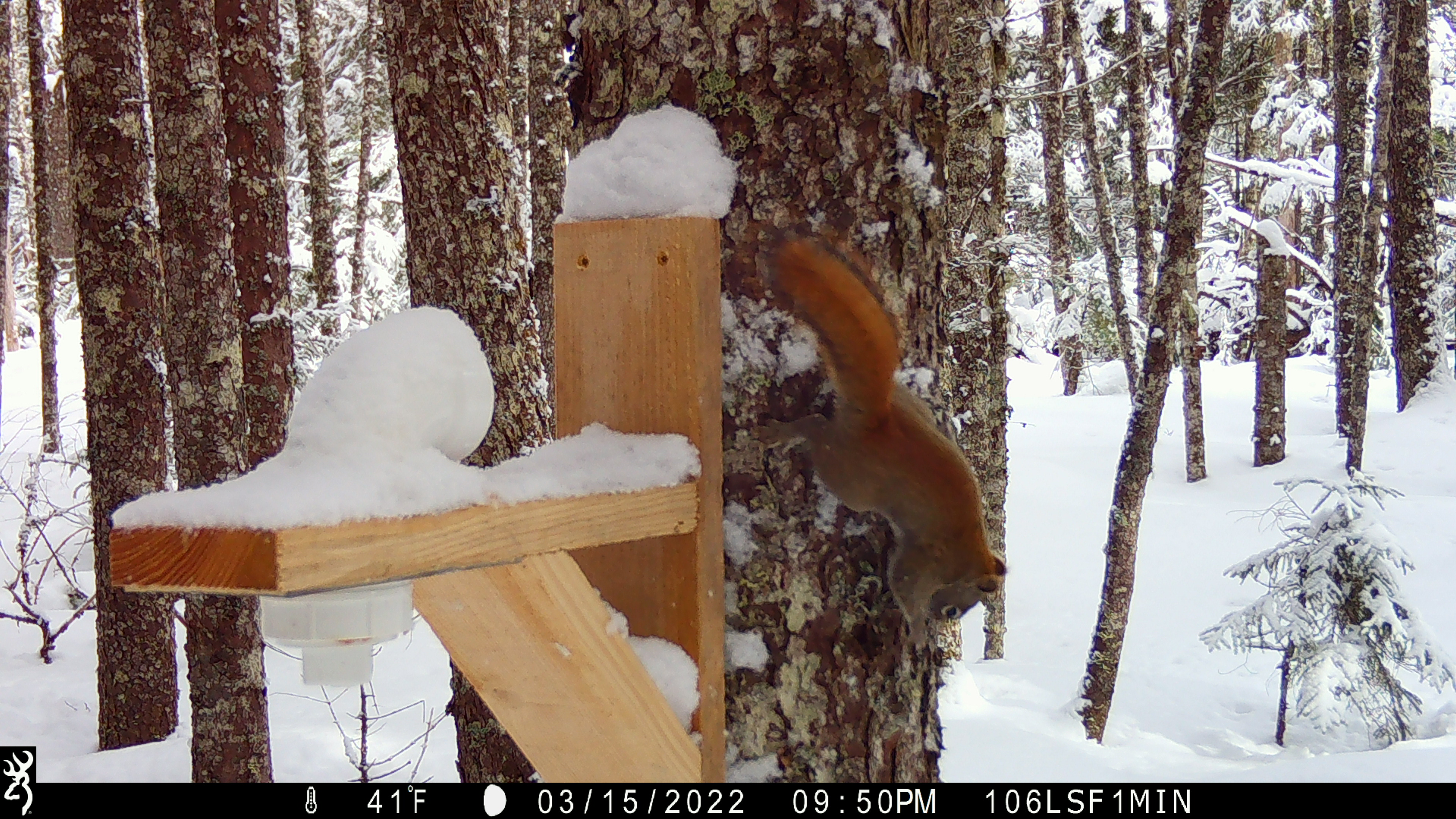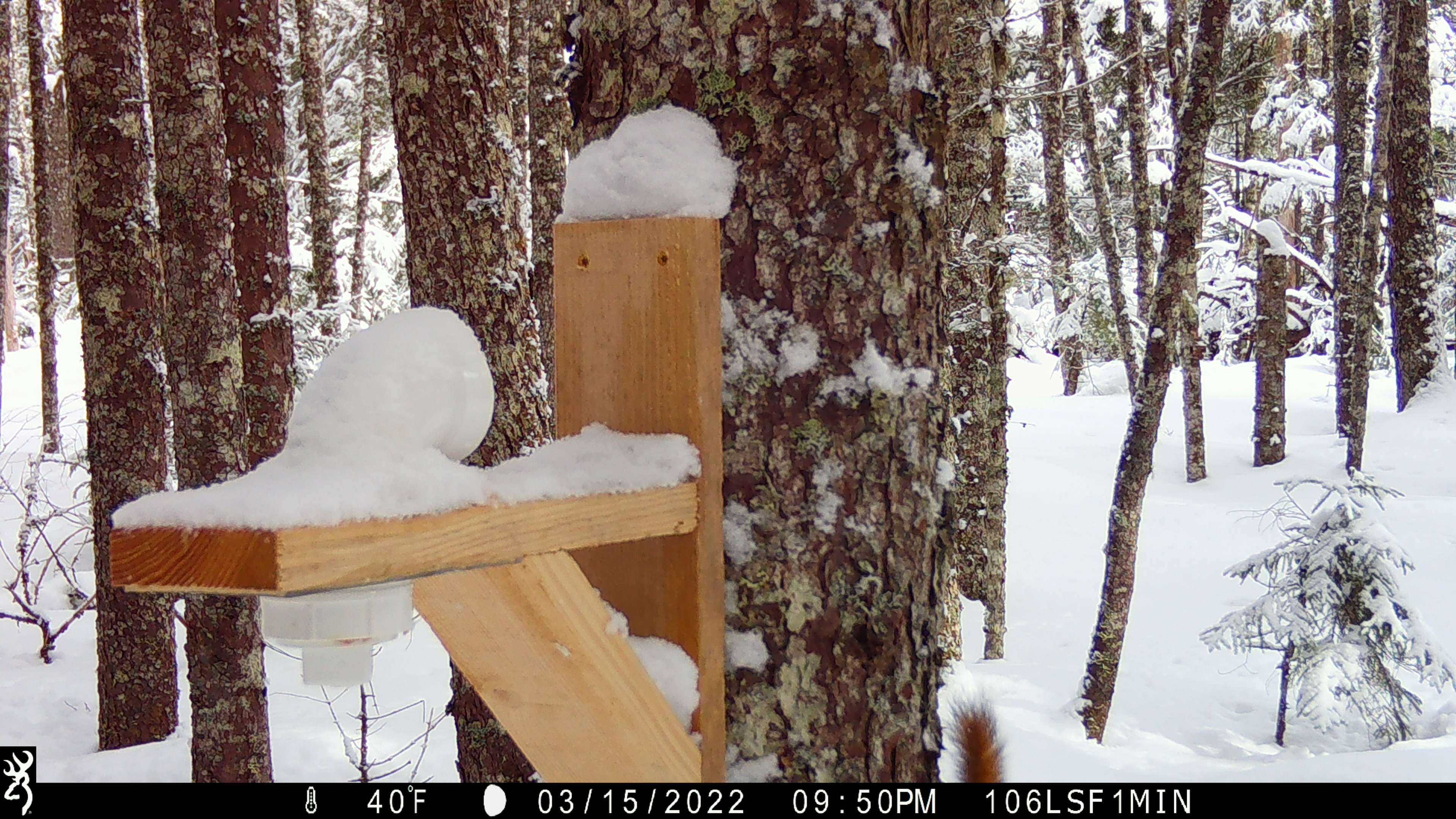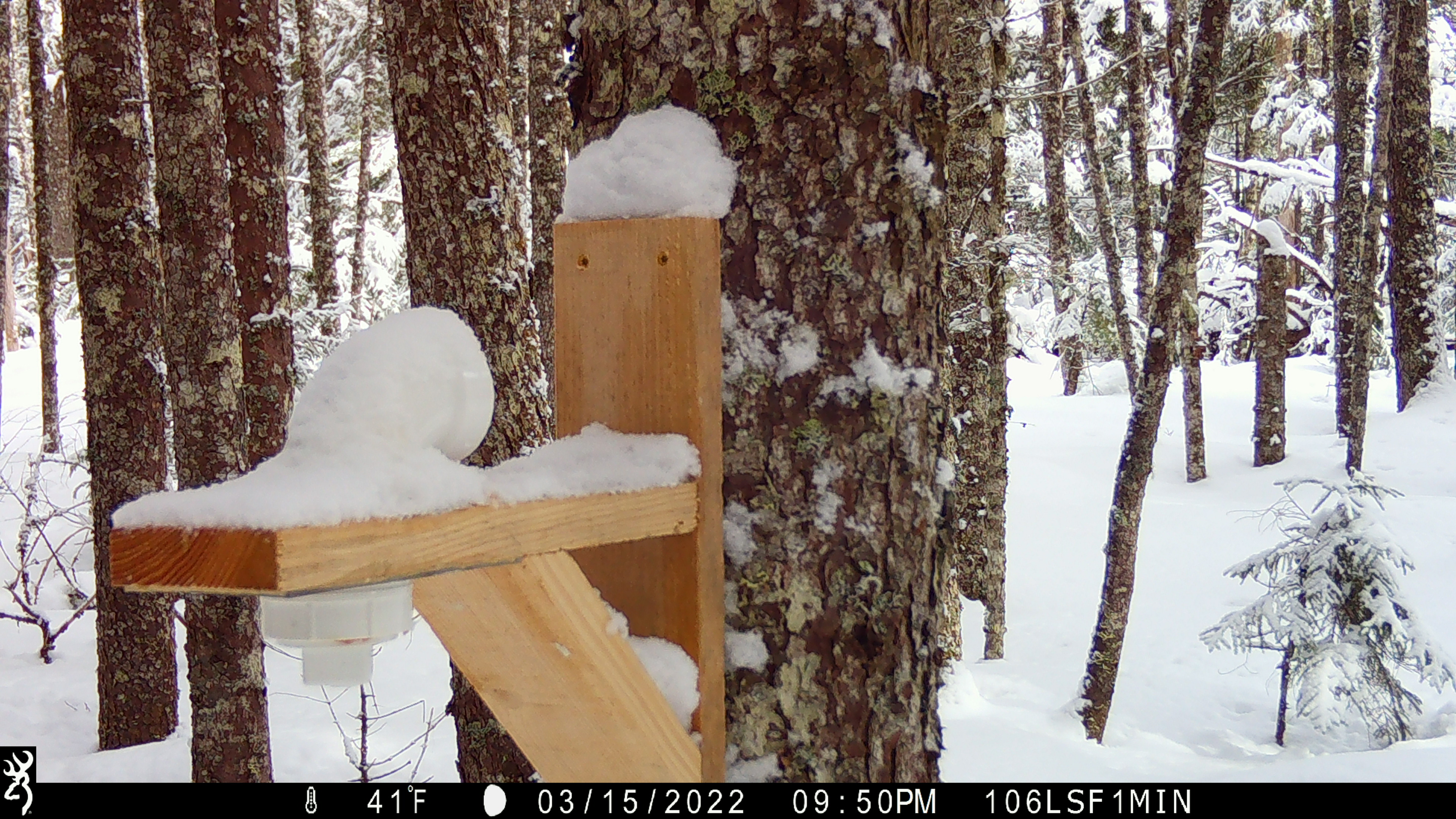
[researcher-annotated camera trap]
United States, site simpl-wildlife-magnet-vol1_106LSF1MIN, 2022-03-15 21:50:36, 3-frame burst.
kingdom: Animalia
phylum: Chordata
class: Mammalia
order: Rodentia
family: Sciuridae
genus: Tamiasciurus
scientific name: Tamiasciurus hudsonicus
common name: red squirrel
Red squirrel (Tamiasciurus hudsonicus).